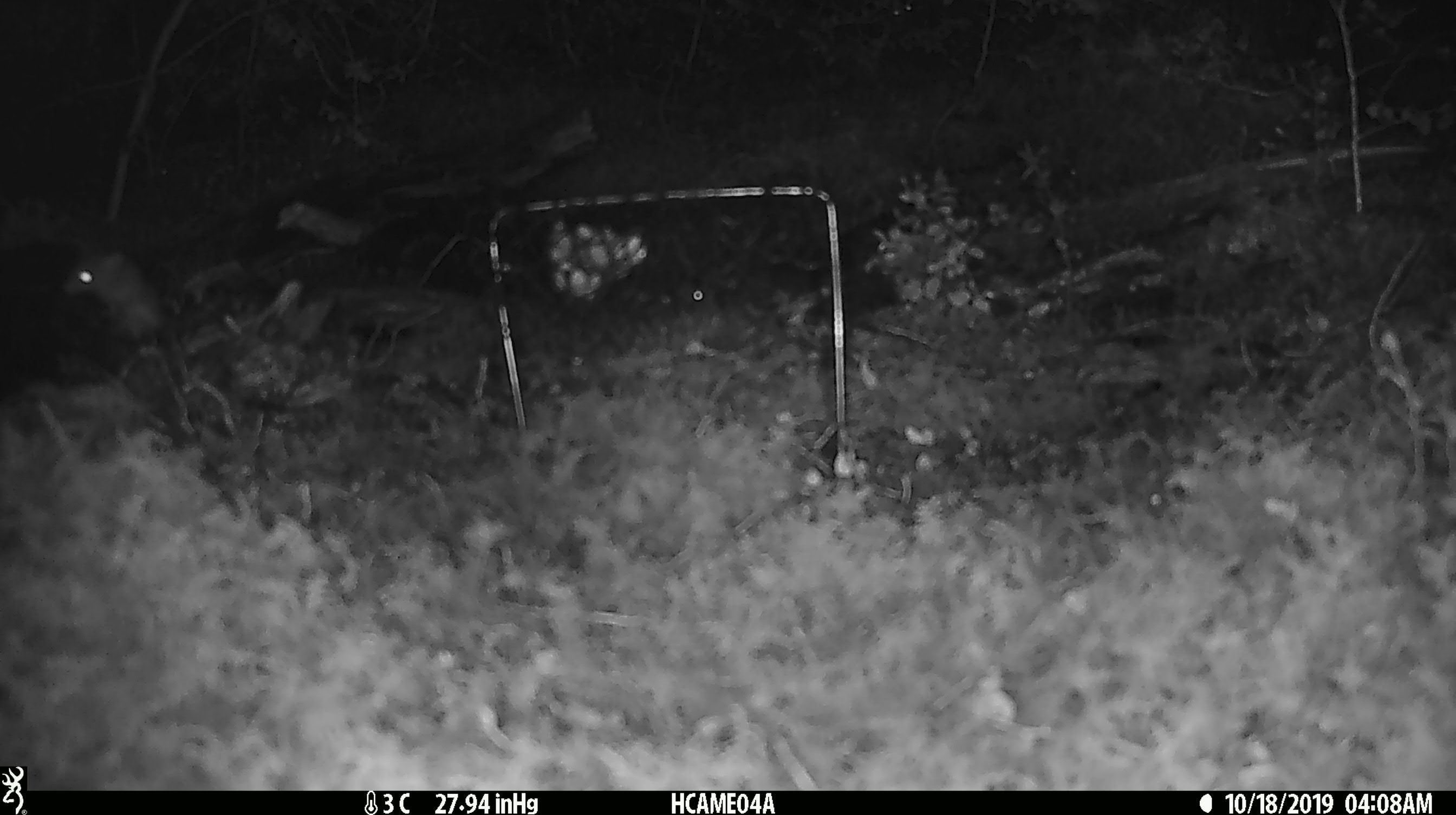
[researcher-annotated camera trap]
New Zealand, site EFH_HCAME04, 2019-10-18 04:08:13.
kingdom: Animalia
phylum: Chordata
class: Mammalia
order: Rodentia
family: Muridae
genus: Mus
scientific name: Mus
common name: mouse